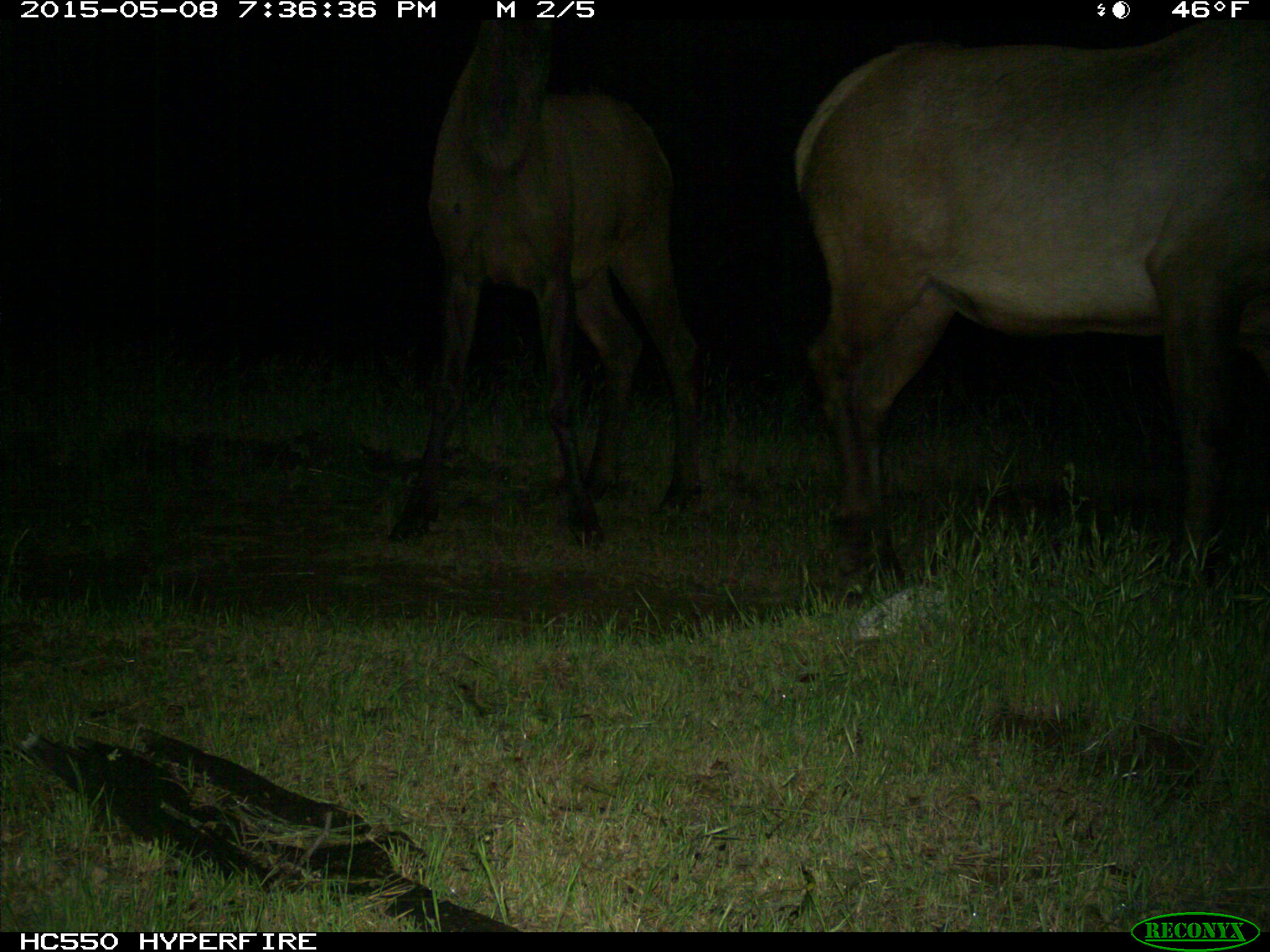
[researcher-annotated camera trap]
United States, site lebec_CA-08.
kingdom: Animalia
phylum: Chordata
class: Mammalia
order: Artiodactyla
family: Cervidae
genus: Cervus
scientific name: Cervus canadensis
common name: elk